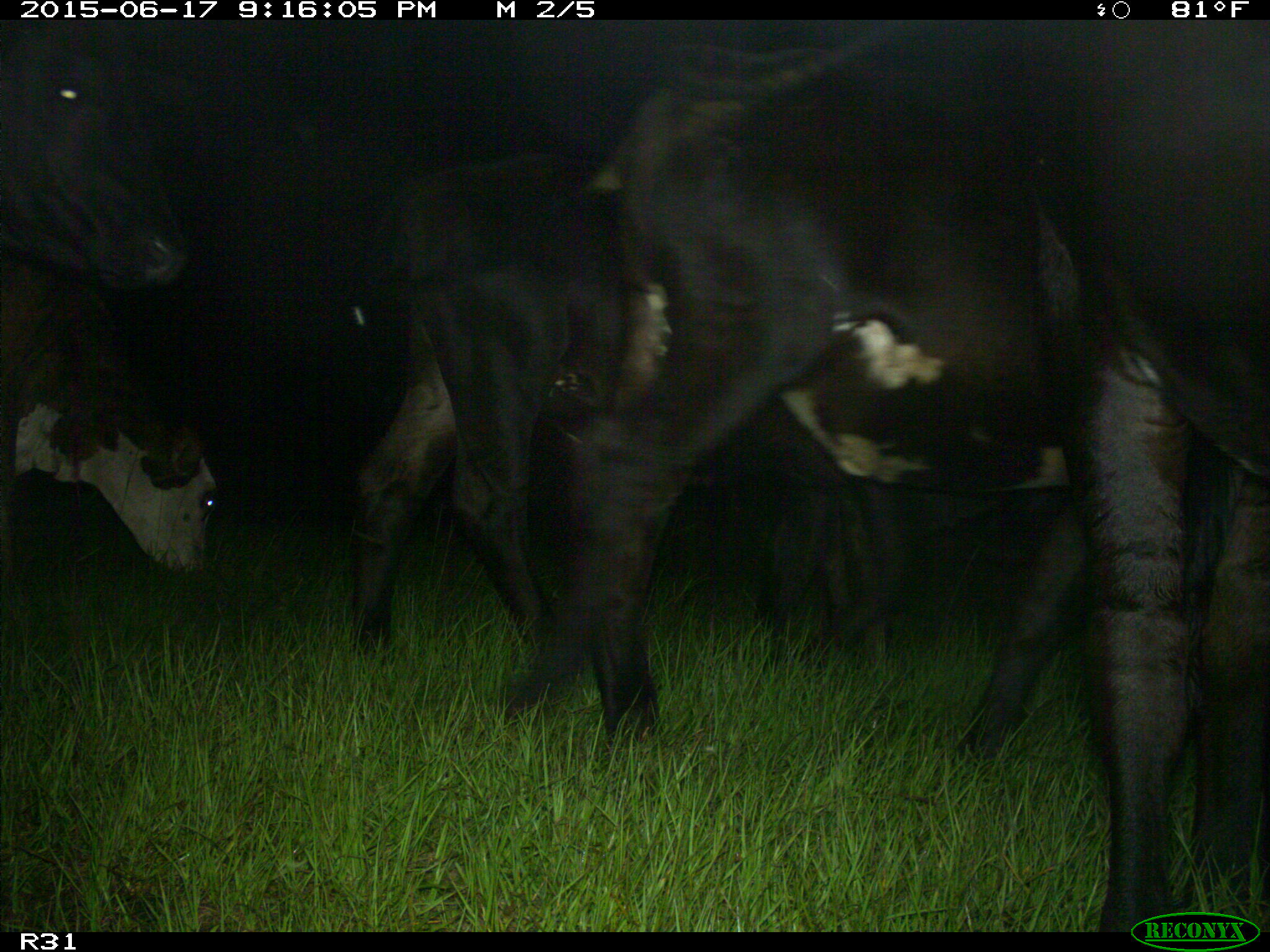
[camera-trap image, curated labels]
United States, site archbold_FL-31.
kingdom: Animalia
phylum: Chordata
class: Mammalia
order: Artiodactyla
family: Bovidae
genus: Bos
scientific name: Bos taurus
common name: domestic cow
Bos taurus (domestic cow).